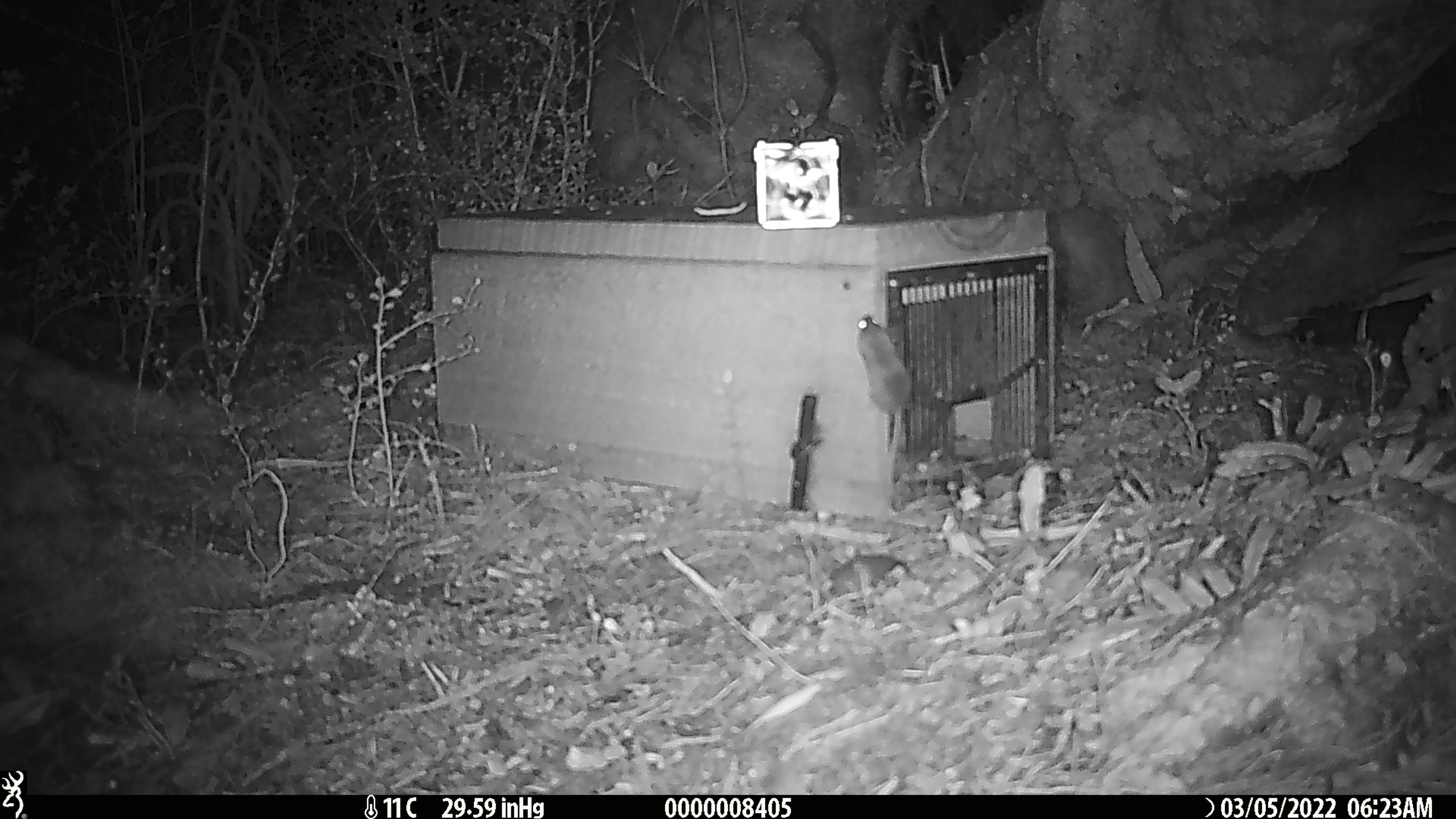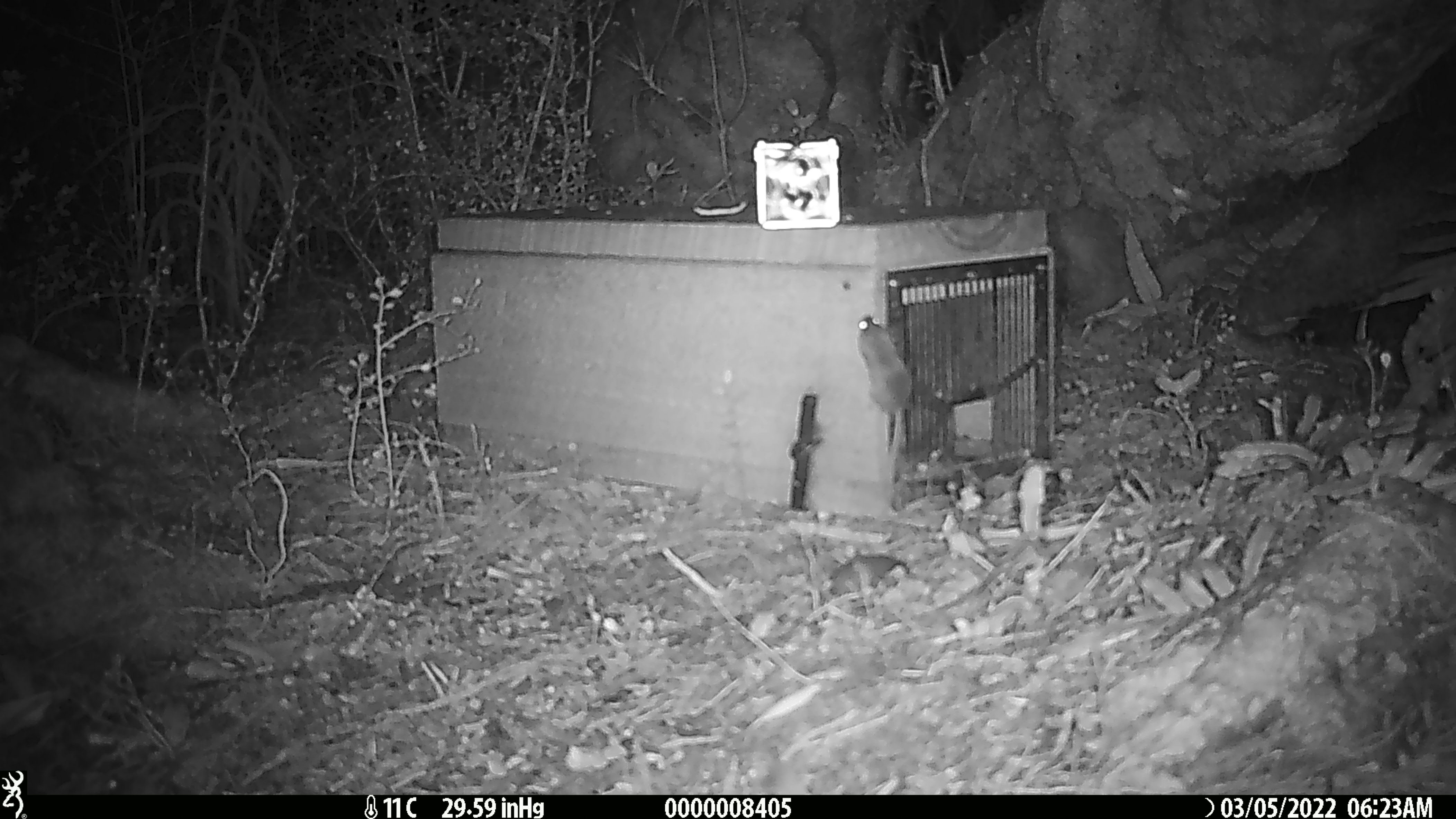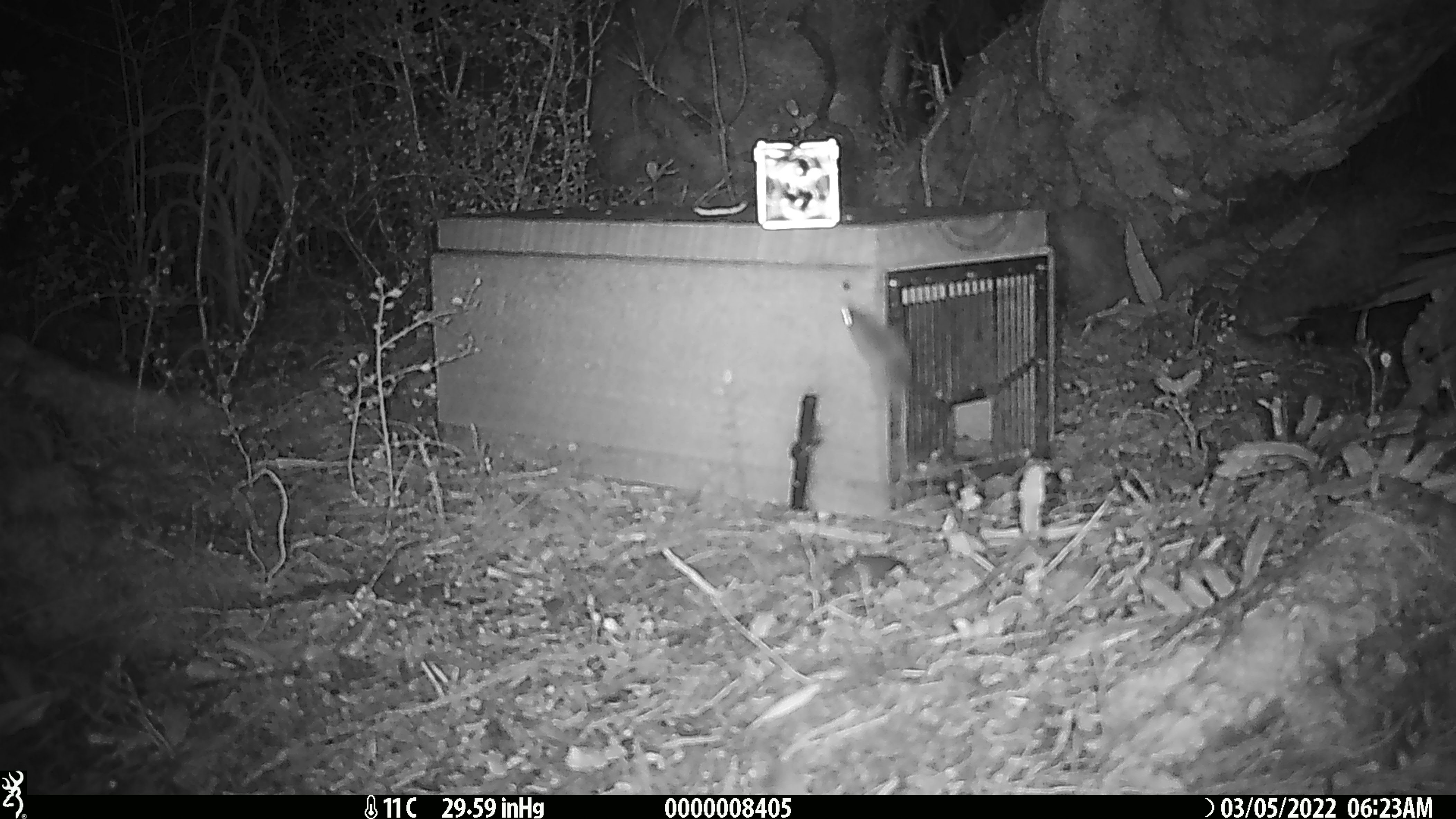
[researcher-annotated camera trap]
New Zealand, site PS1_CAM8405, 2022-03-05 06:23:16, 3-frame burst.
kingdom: Animalia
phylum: Chordata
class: Mammalia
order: Rodentia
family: Muridae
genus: Mus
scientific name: Mus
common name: mouse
Mouse (Mus).